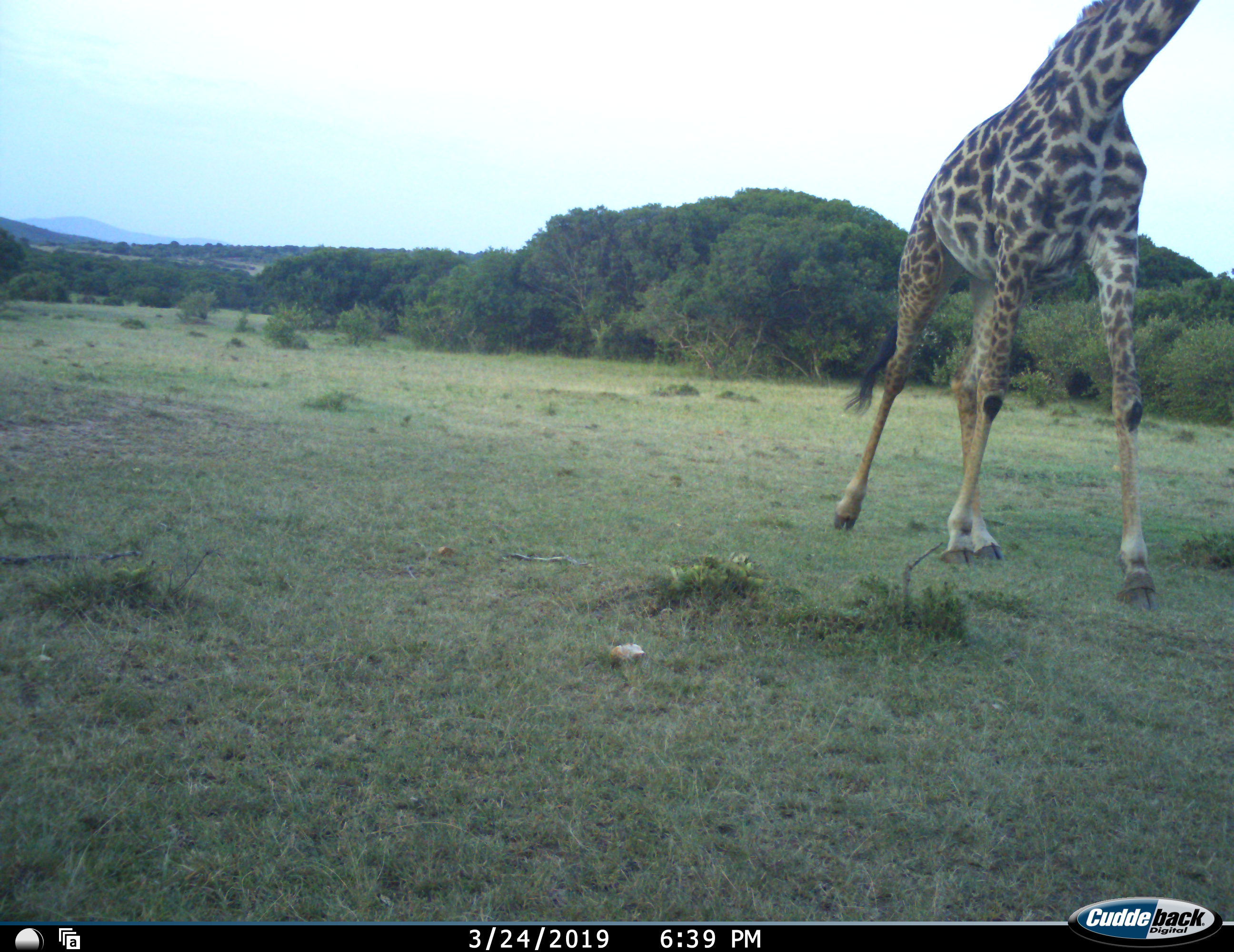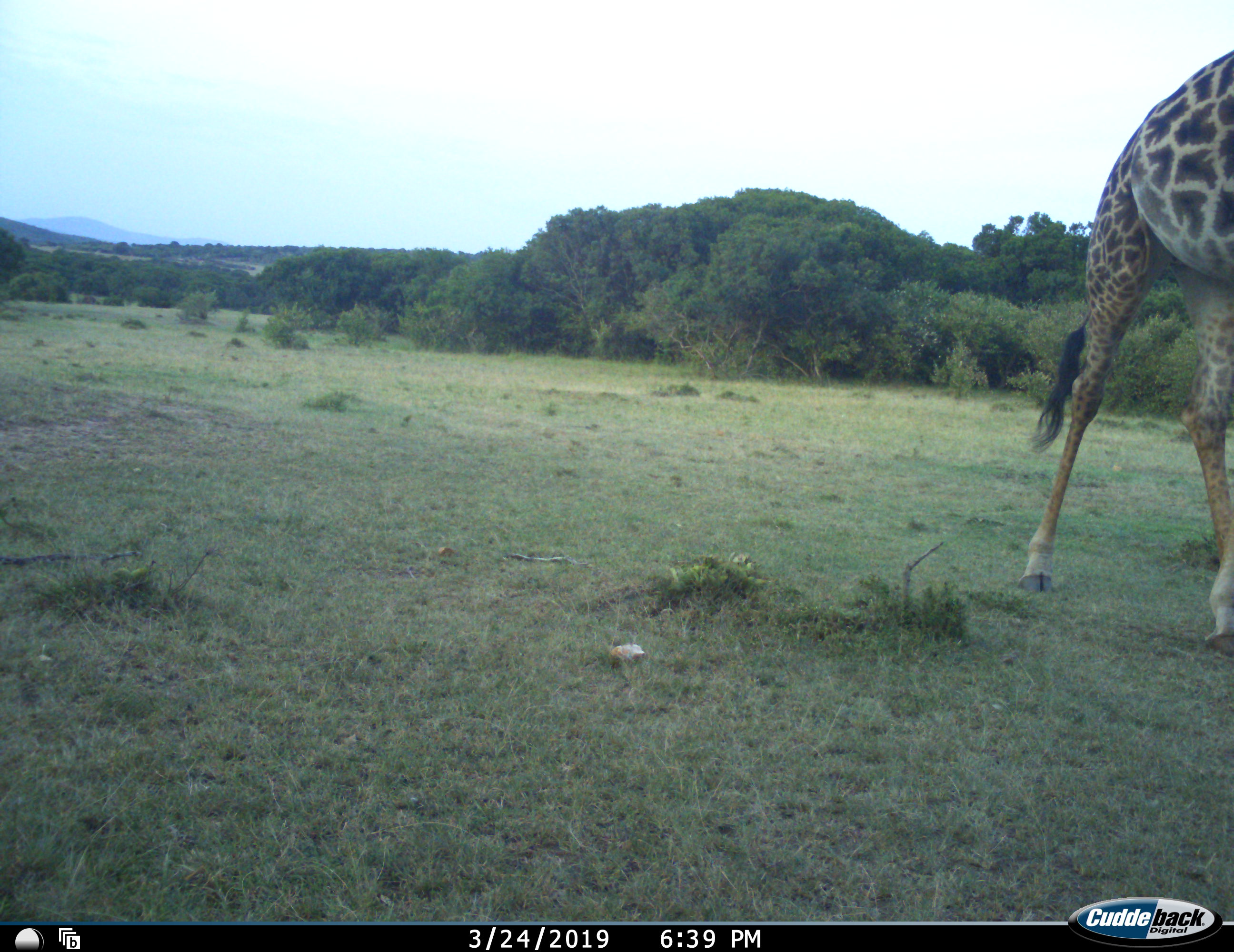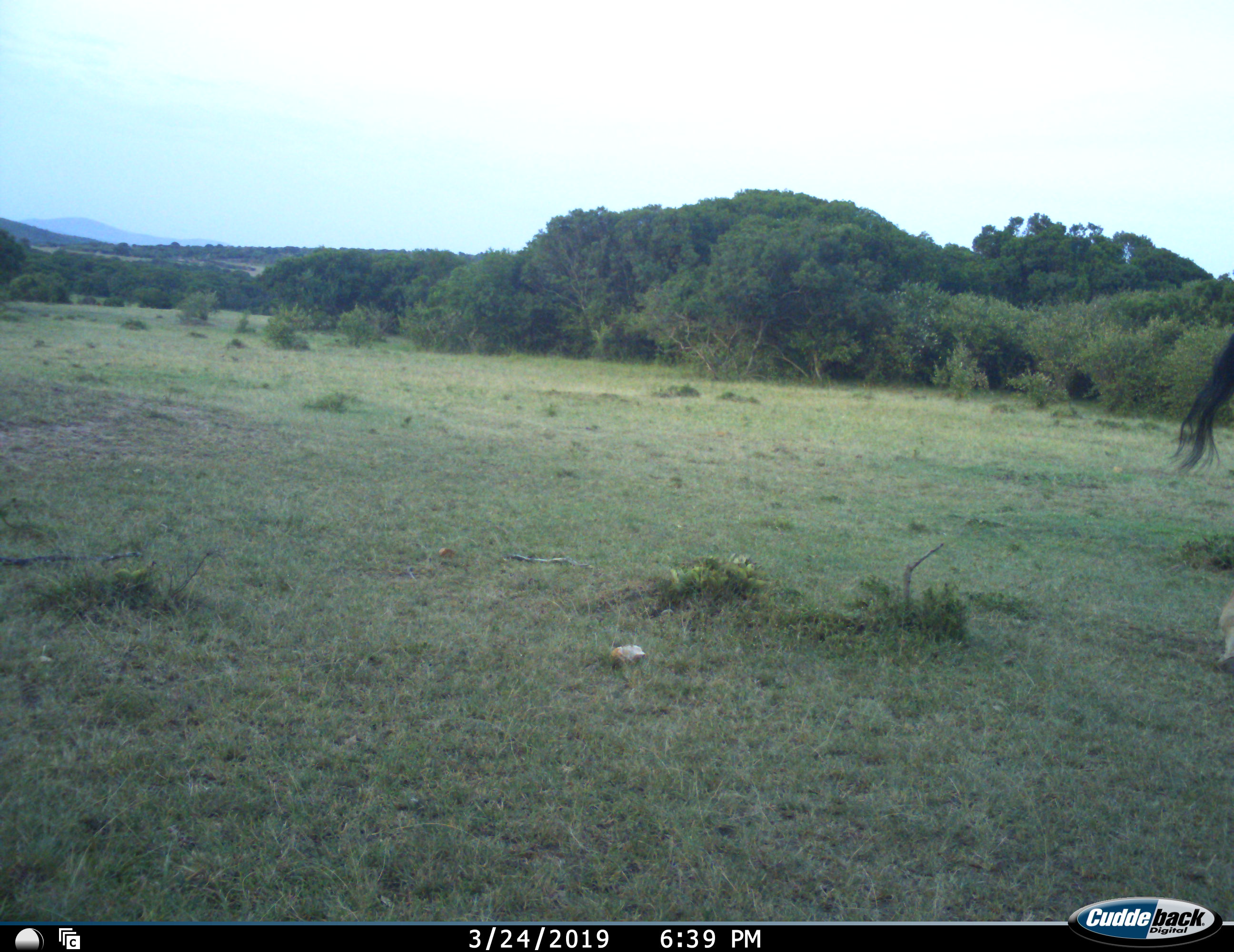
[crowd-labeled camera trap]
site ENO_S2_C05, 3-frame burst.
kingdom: Animalia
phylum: Chordata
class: Mammalia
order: Artiodactyla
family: Giraffidae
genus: Giraffa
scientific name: Giraffa camelopardalis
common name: giraffe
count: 1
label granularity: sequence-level